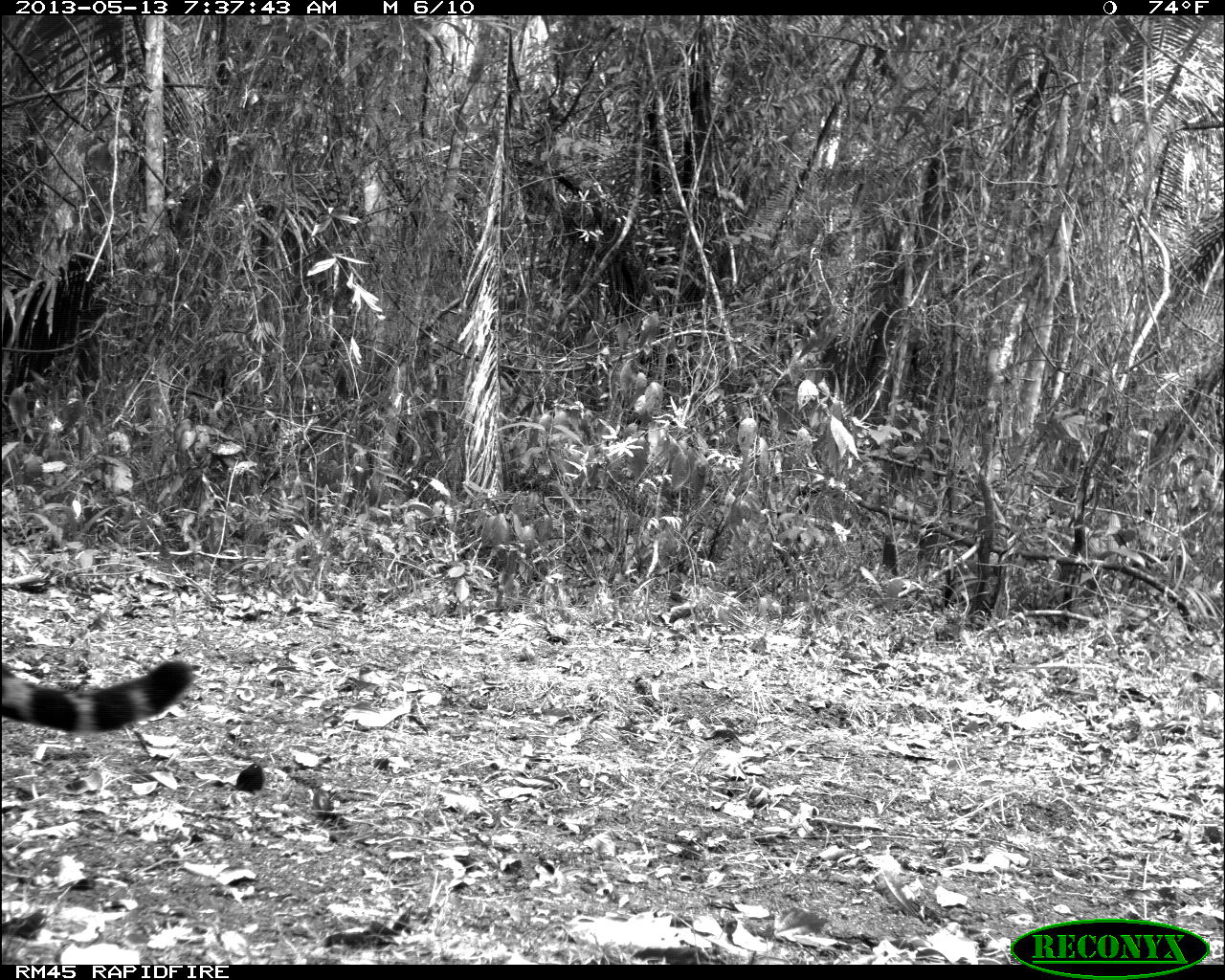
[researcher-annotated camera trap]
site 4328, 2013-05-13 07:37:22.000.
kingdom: Animalia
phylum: Chordata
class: Mammalia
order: Carnivora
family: Felidae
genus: Panthera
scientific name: Panthera onca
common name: jaguar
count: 1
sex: female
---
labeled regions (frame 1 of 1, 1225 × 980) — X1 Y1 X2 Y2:
panthera onca: 0 649 197 736